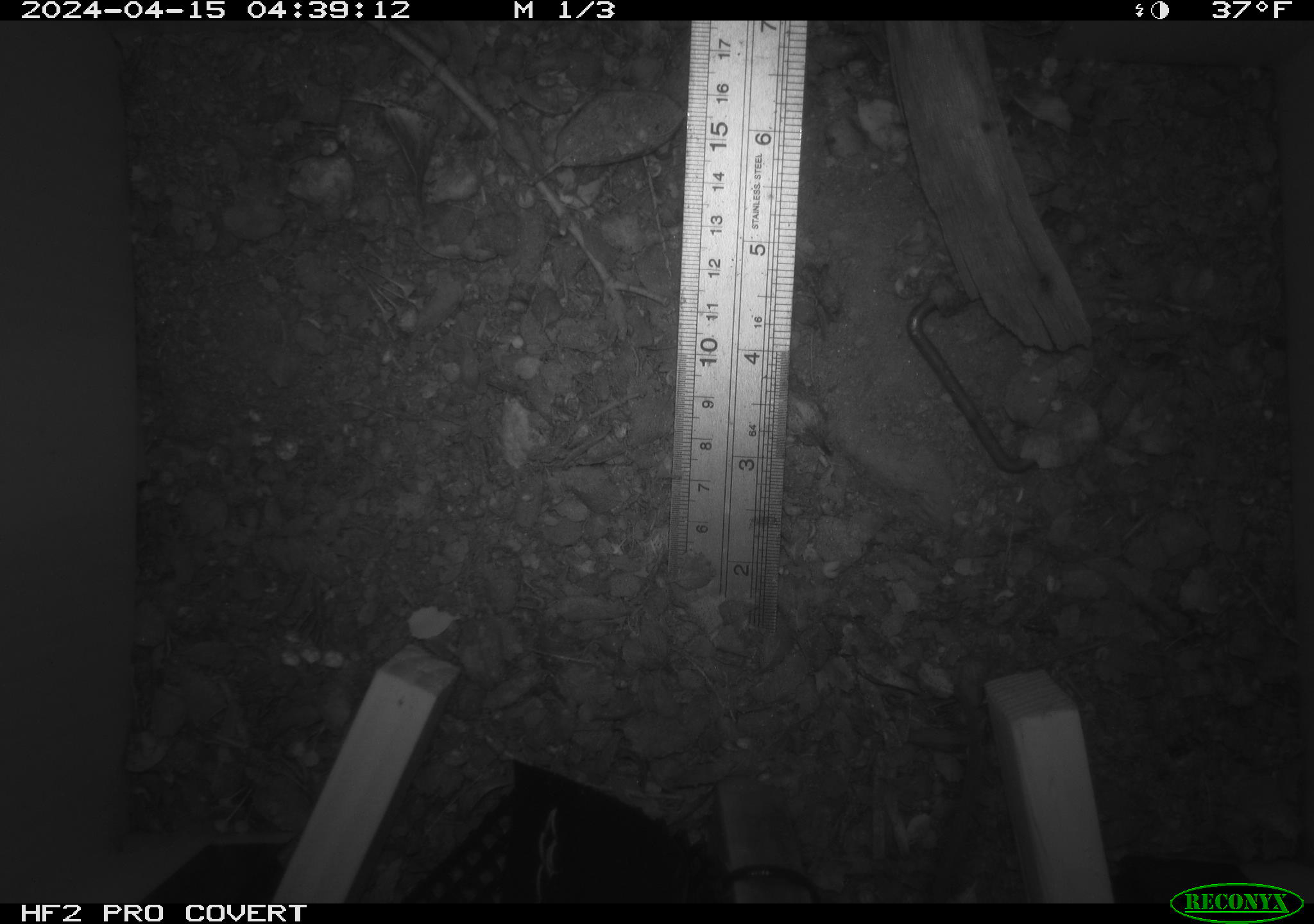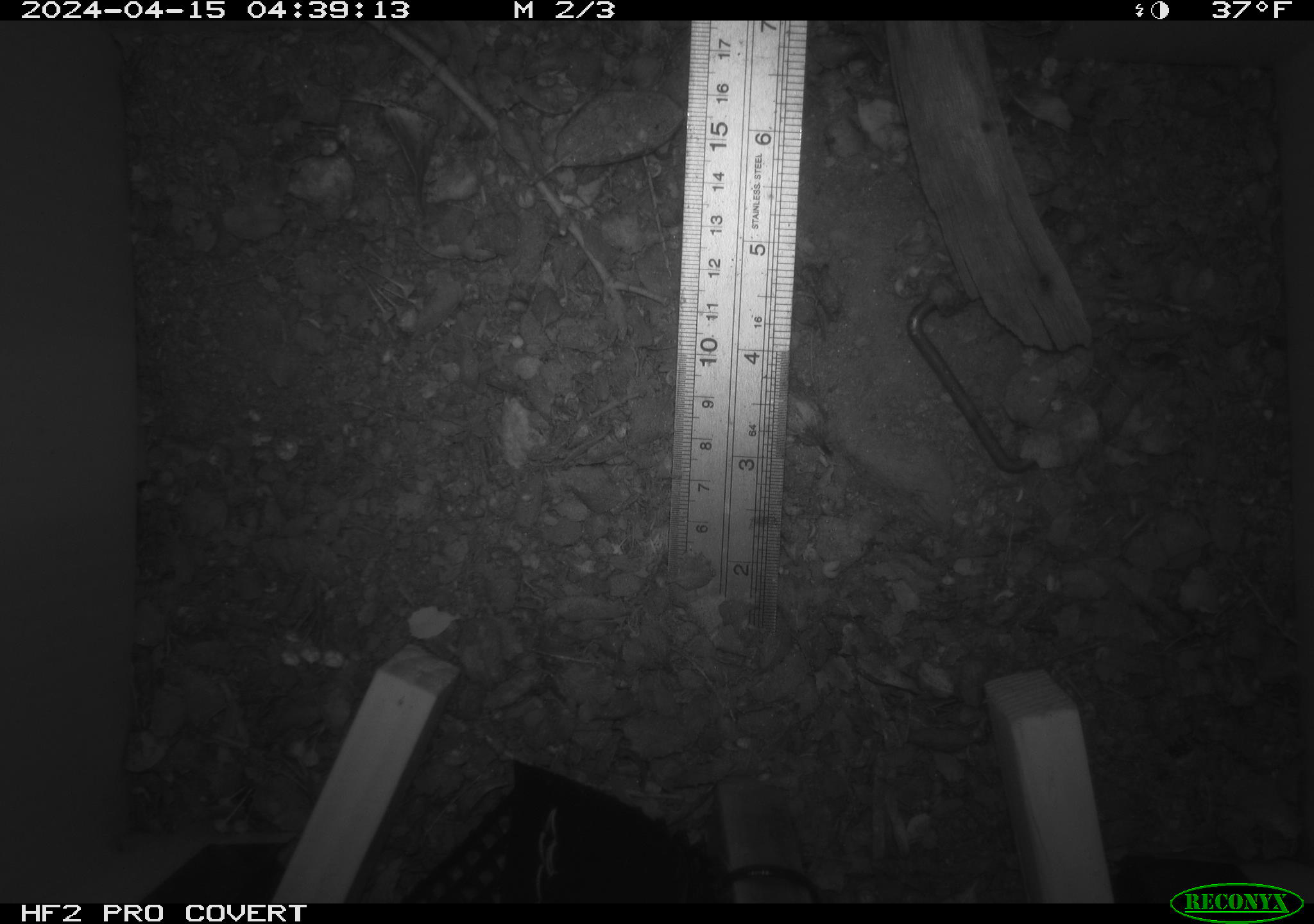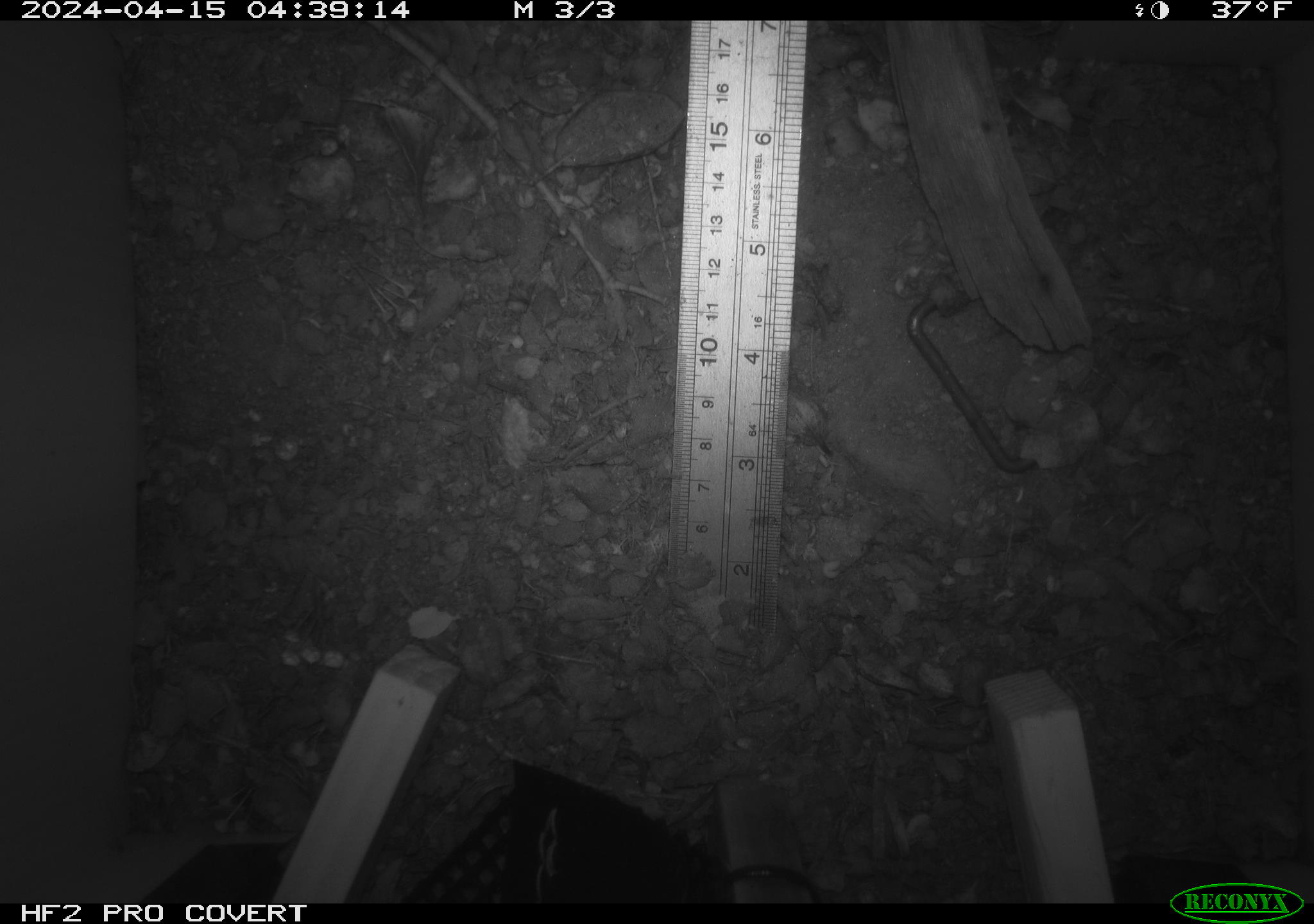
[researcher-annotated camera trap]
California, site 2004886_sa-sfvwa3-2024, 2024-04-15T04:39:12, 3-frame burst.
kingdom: Animalia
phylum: Chordata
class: Mammalia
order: Rodentia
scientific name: Rodentia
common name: mouse species